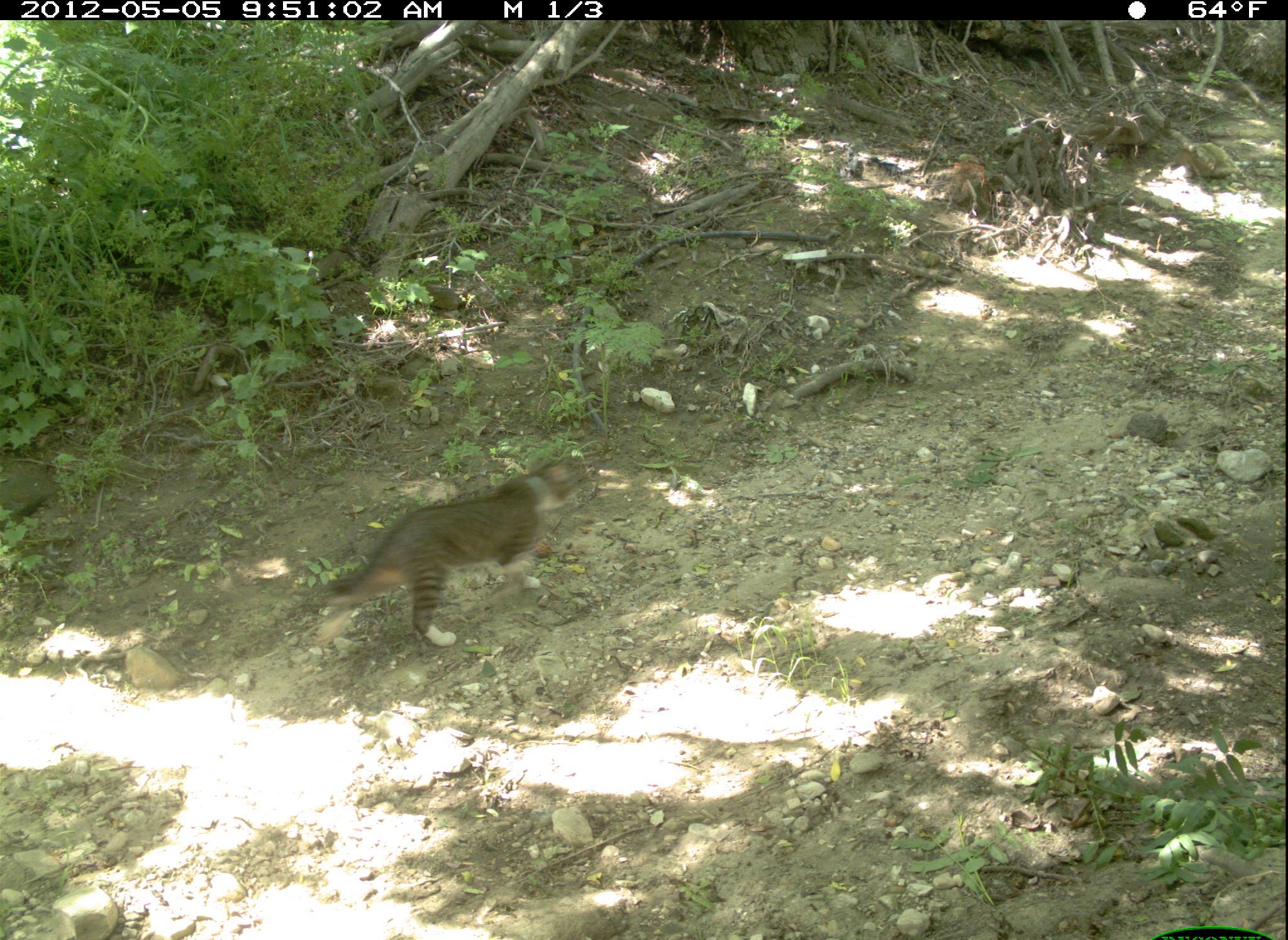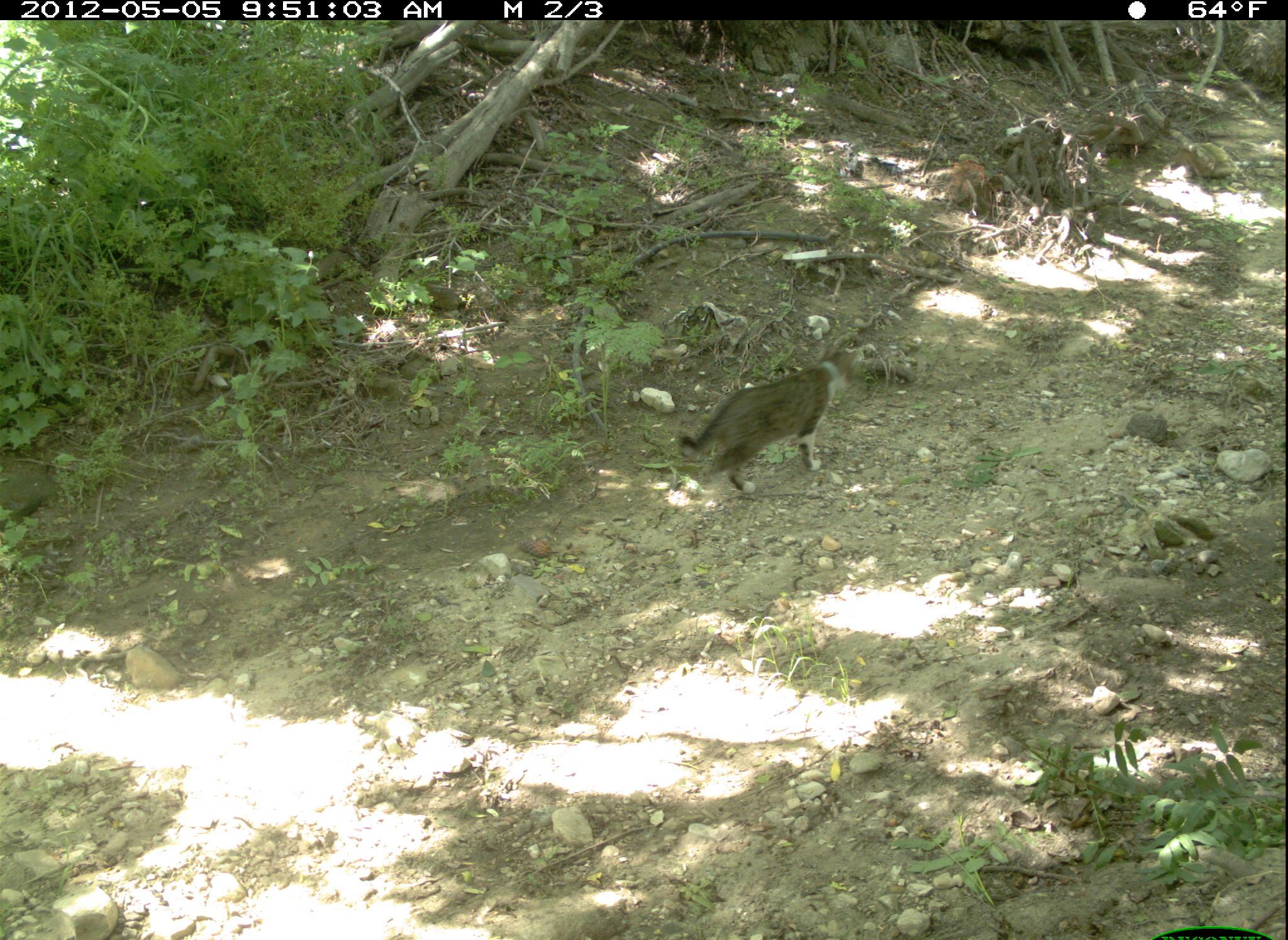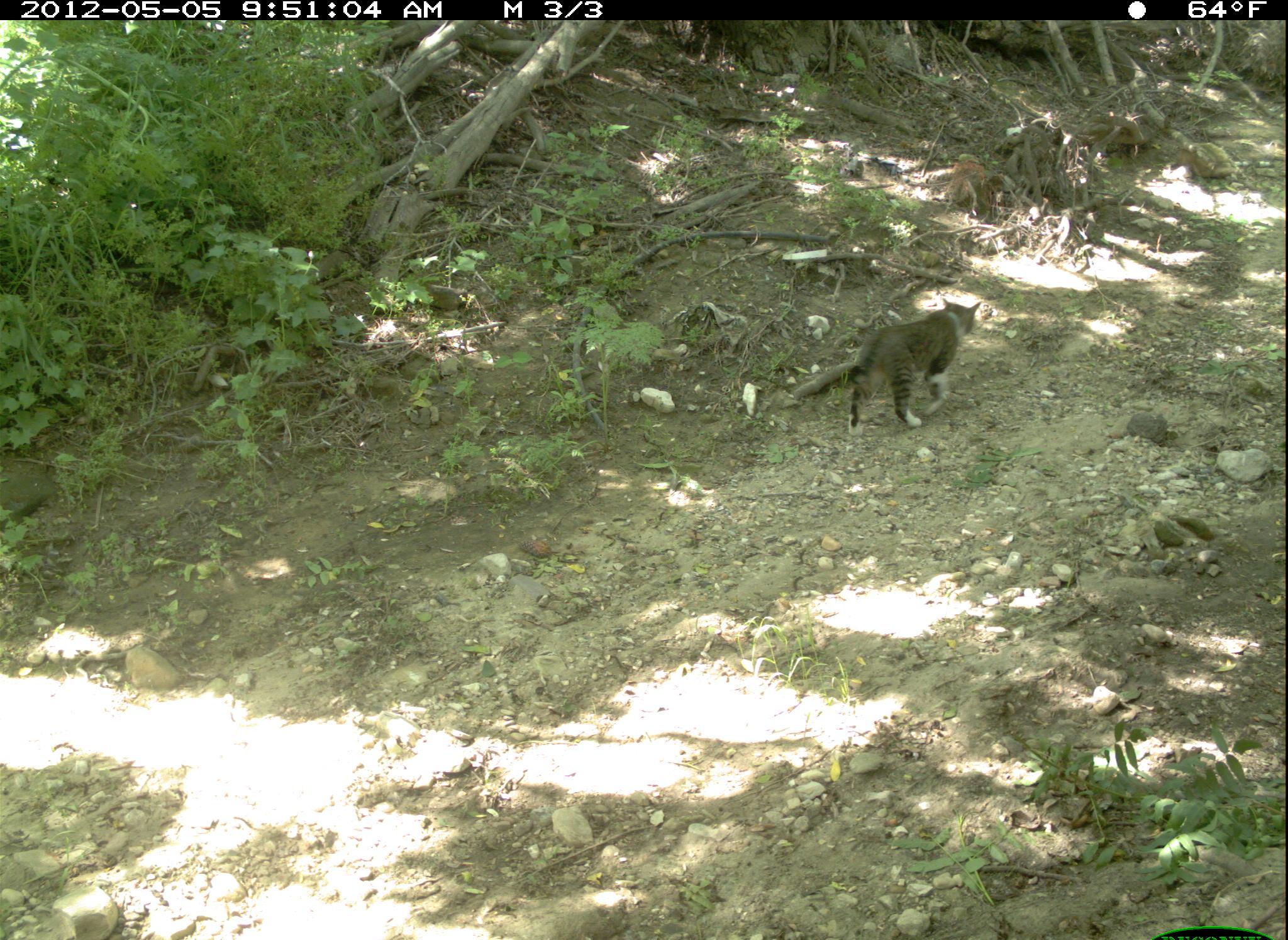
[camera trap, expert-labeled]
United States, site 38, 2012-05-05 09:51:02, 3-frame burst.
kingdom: Animalia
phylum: Chordata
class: Mammalia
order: Carnivora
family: Felidae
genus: Felis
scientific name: Felis catus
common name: cat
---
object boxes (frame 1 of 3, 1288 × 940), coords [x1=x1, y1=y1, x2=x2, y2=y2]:
cat: [x1=304, y1=457, x2=602, y2=657]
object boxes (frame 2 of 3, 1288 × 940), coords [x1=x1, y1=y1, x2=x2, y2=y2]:
cat: [x1=668, y1=335, x2=871, y2=517]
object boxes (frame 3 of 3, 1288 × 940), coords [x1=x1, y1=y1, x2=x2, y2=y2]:
cat: [x1=778, y1=290, x2=990, y2=459]